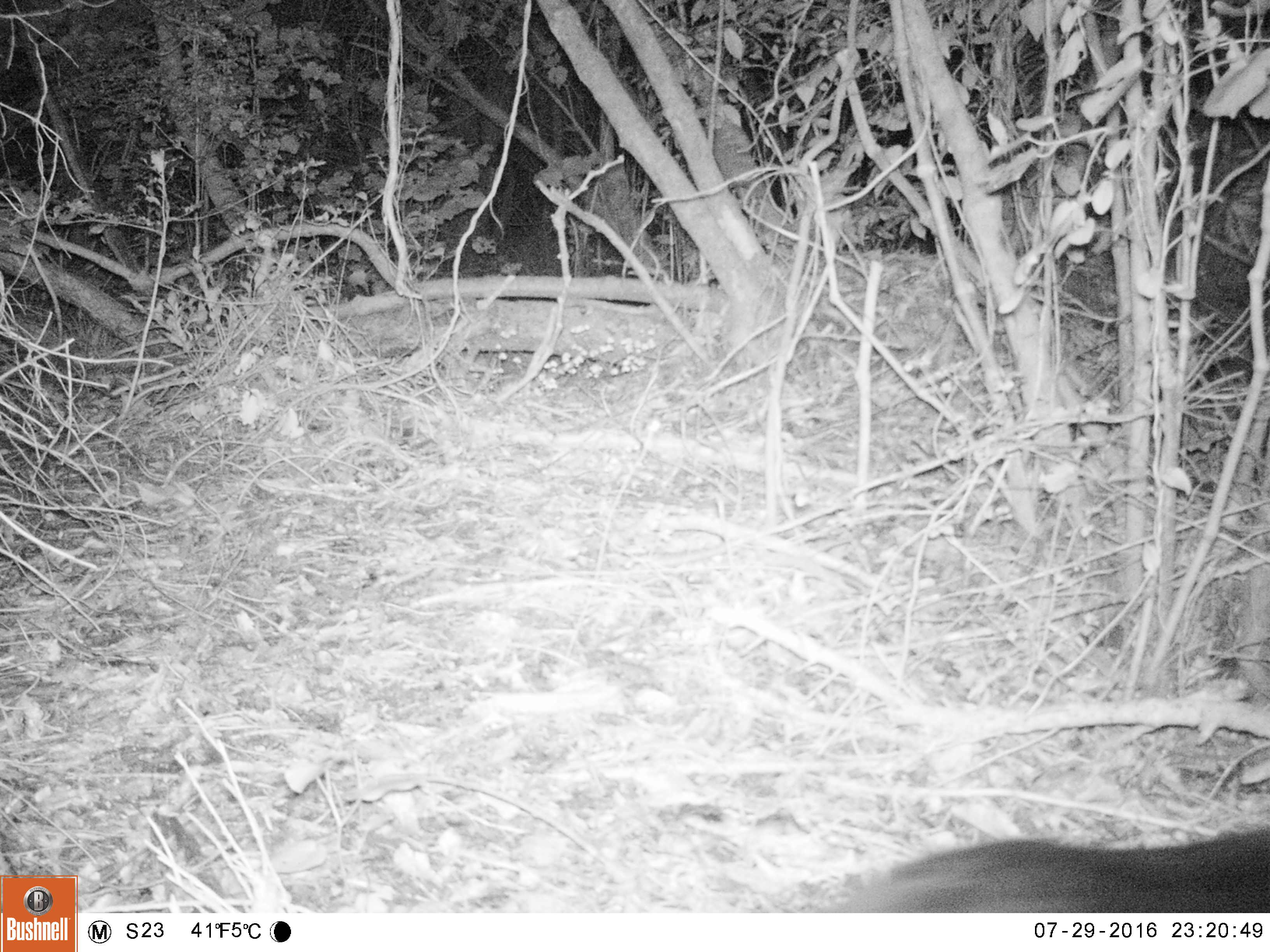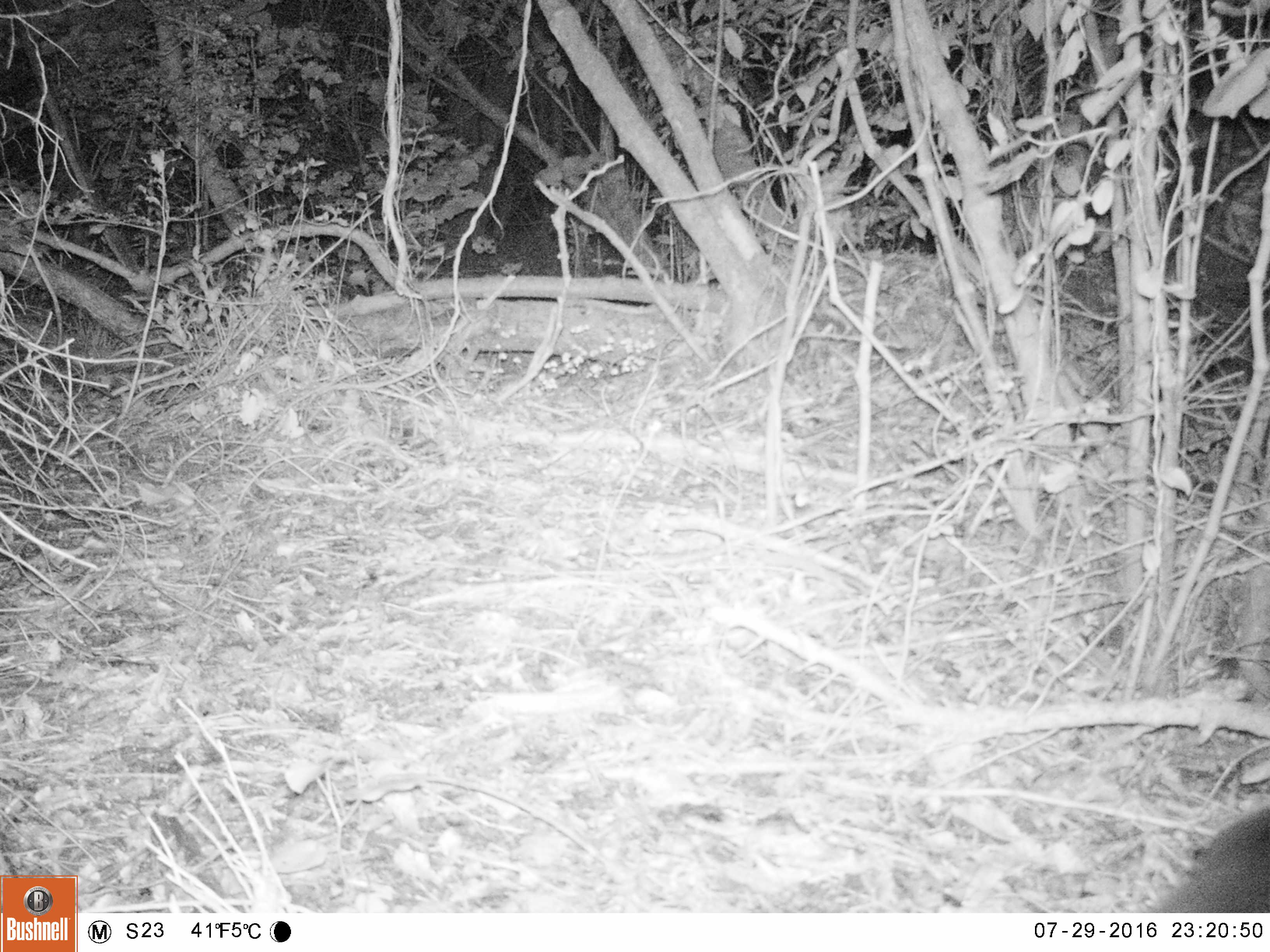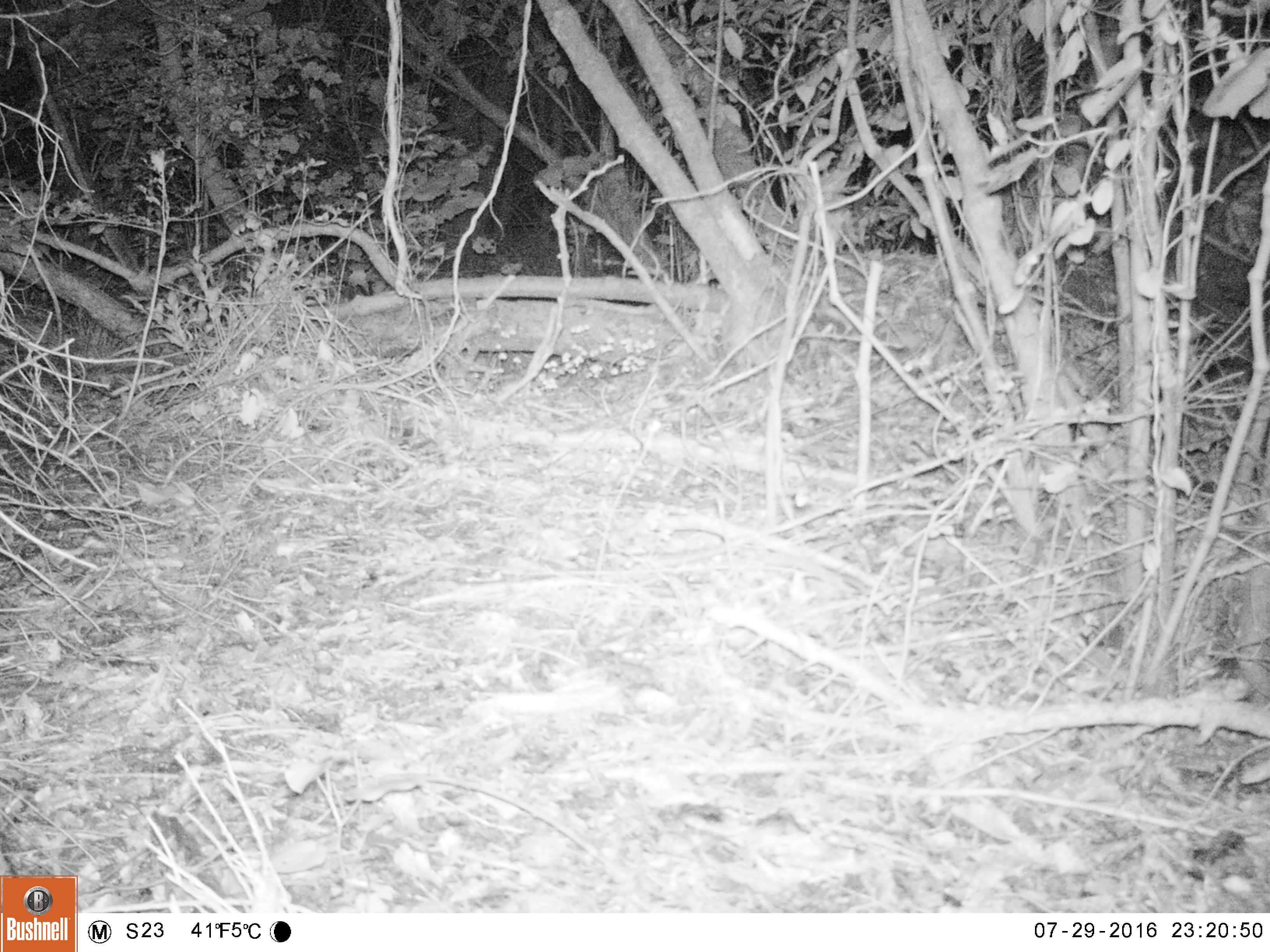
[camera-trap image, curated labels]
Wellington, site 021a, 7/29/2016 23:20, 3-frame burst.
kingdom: Animalia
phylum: Chordata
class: Mammalia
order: Carnivora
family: Felidae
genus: Felis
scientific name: Felis catus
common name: cat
Cat (Felis catus).